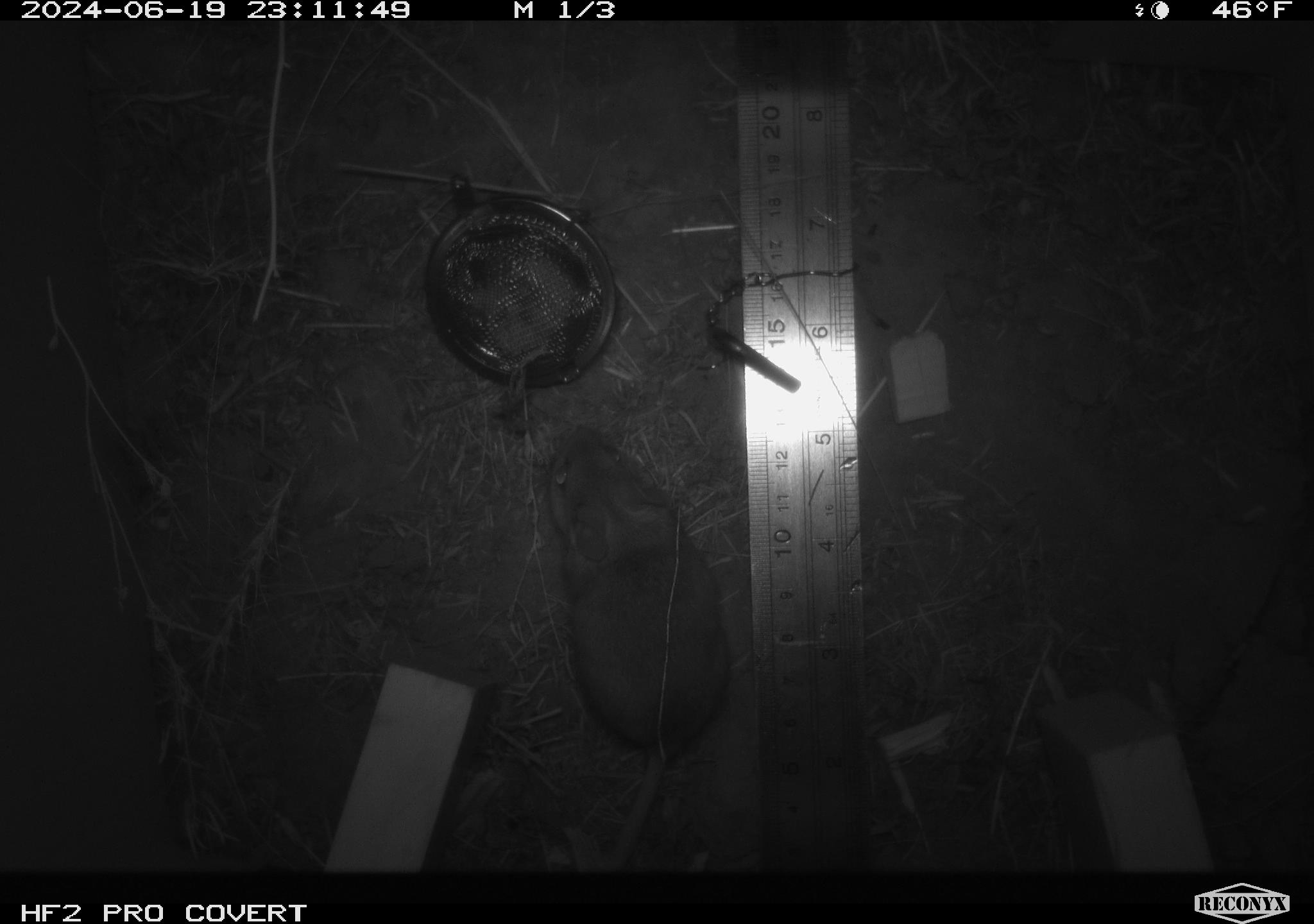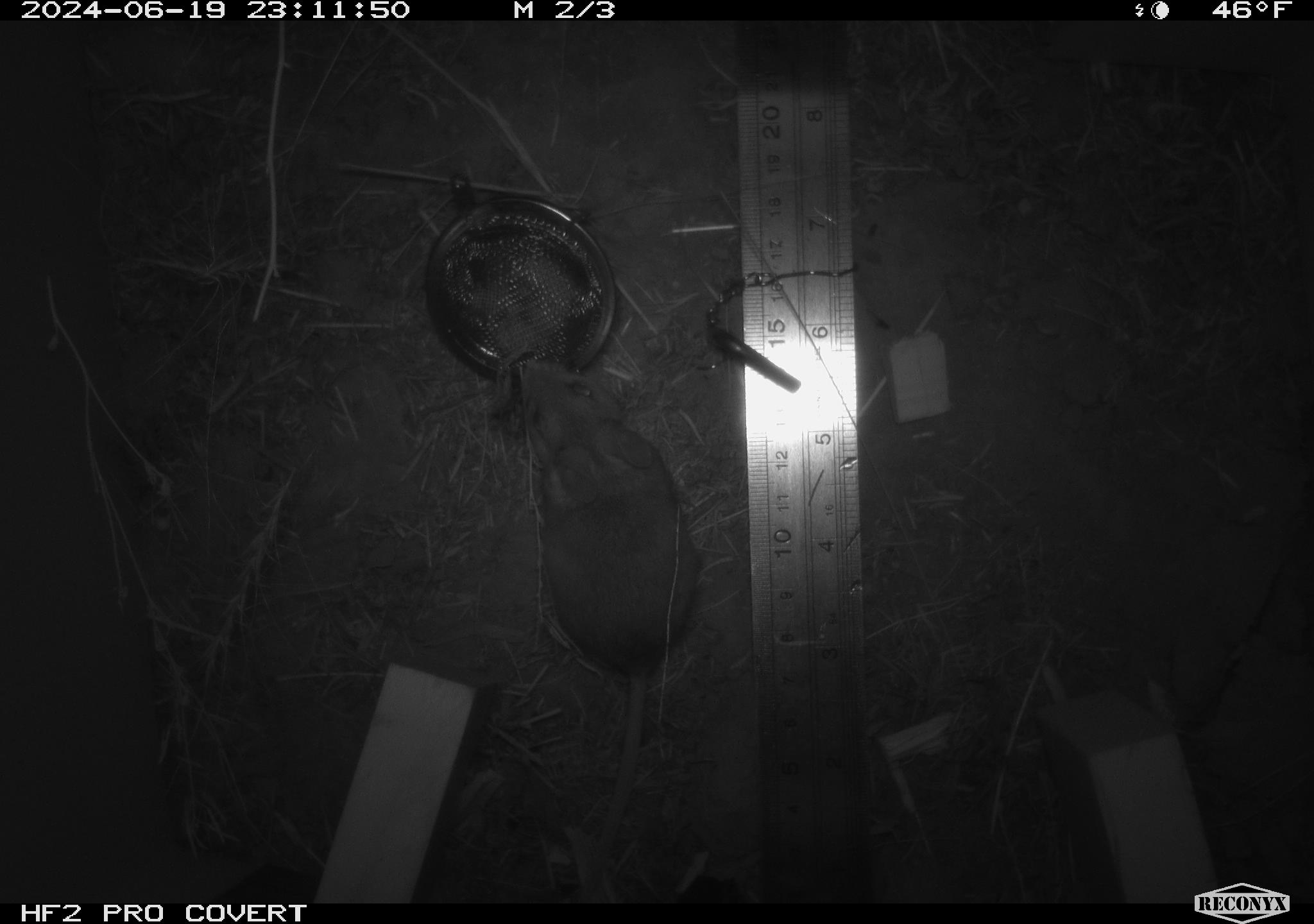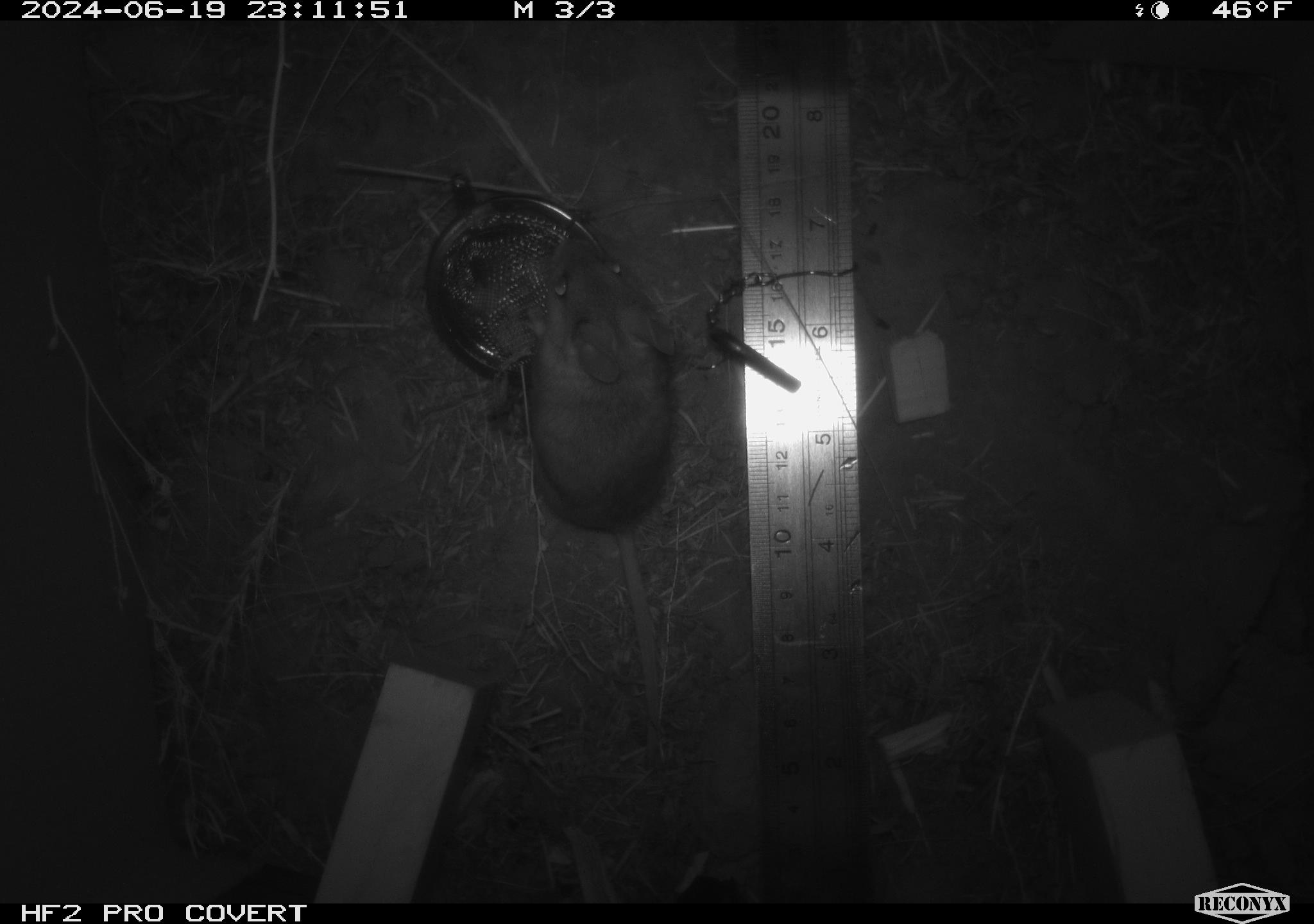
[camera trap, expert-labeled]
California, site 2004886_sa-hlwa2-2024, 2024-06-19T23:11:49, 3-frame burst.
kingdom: Animalia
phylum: Chordata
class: Mammalia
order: Rodentia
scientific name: Rodentia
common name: mouse species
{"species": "mouse species (Rodentia)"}